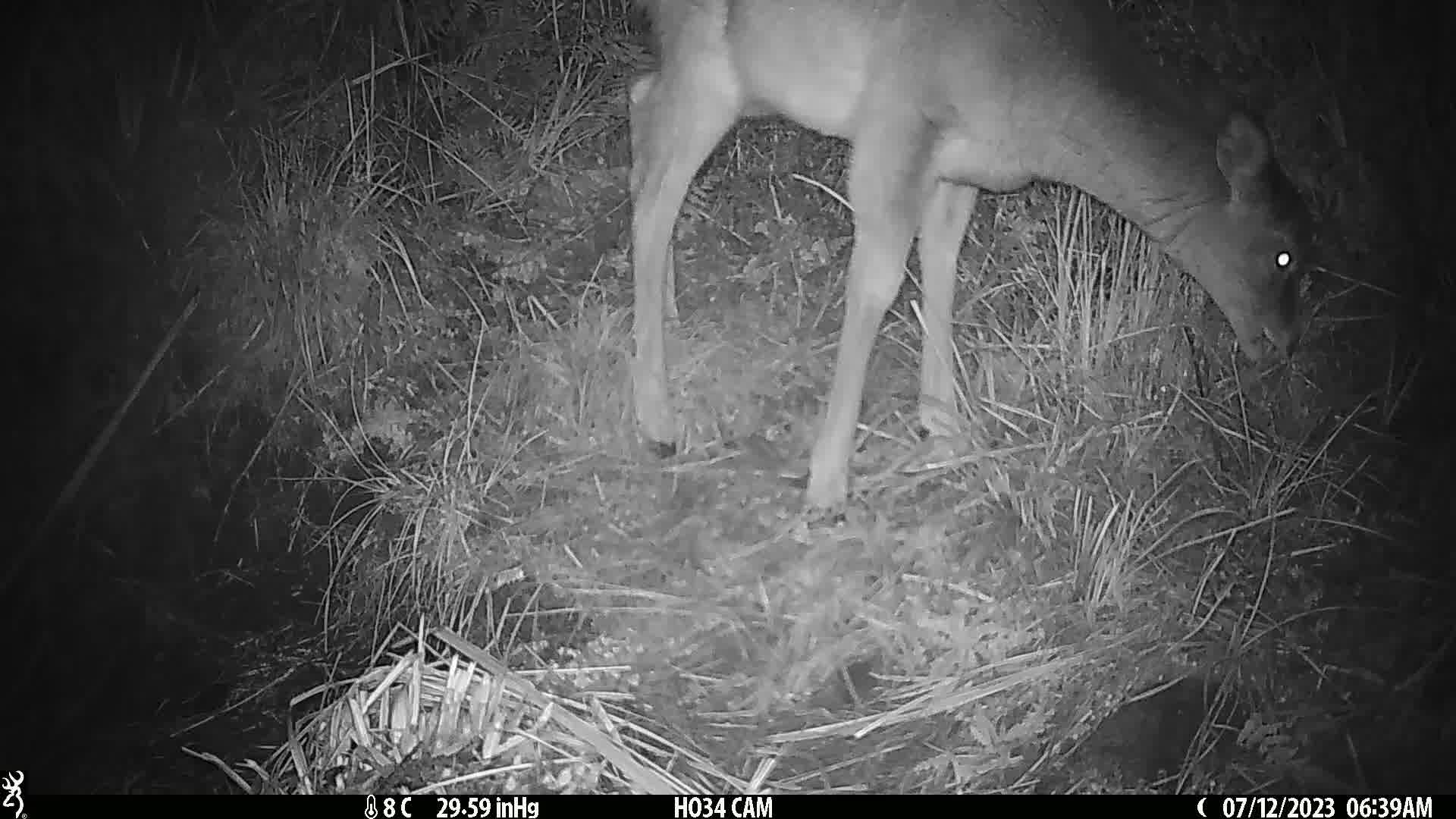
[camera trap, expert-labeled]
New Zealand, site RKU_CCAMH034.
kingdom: Animalia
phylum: Chordata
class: Mammalia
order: Artiodactyla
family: Cervidae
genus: Odocoileus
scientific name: Odocoileus virginianus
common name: white-tailed deer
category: white tailed deer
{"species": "white tailed deer (white-tailed deer) (Odocoileus virginianus)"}